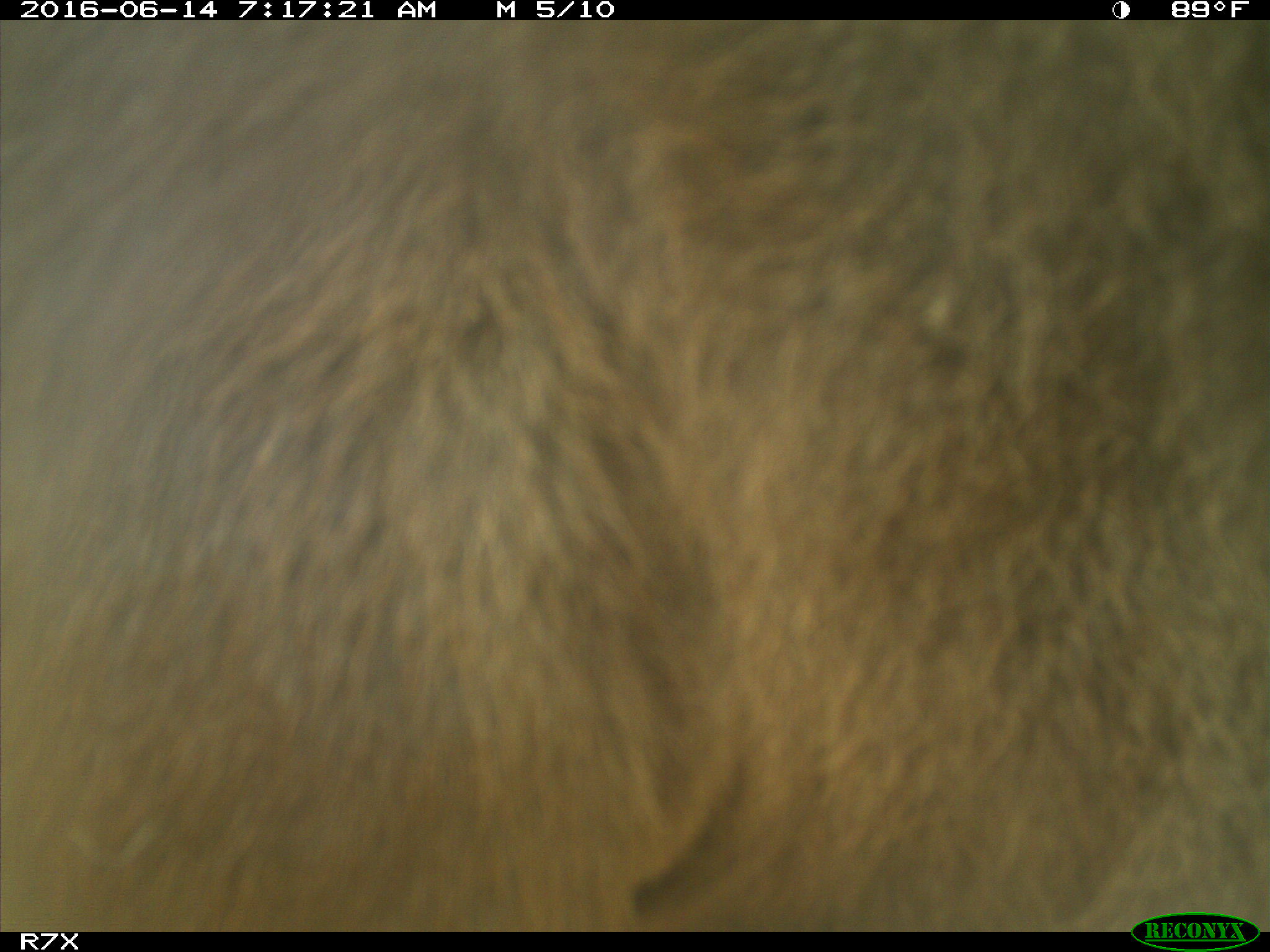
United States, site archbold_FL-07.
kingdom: Animalia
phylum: Chordata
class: Mammalia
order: Artiodactyla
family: Bovidae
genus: Bos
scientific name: Bos taurus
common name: domestic cow